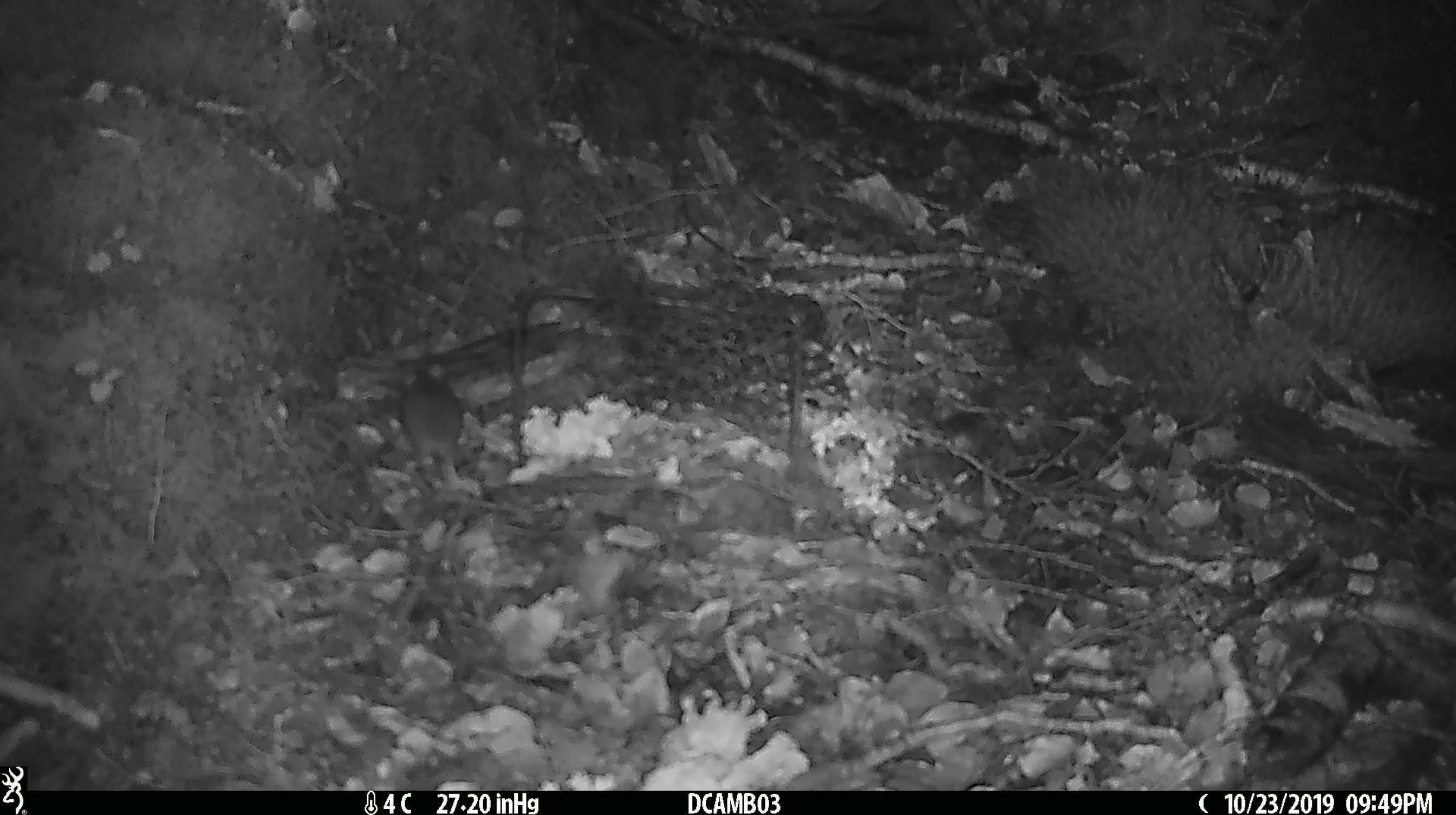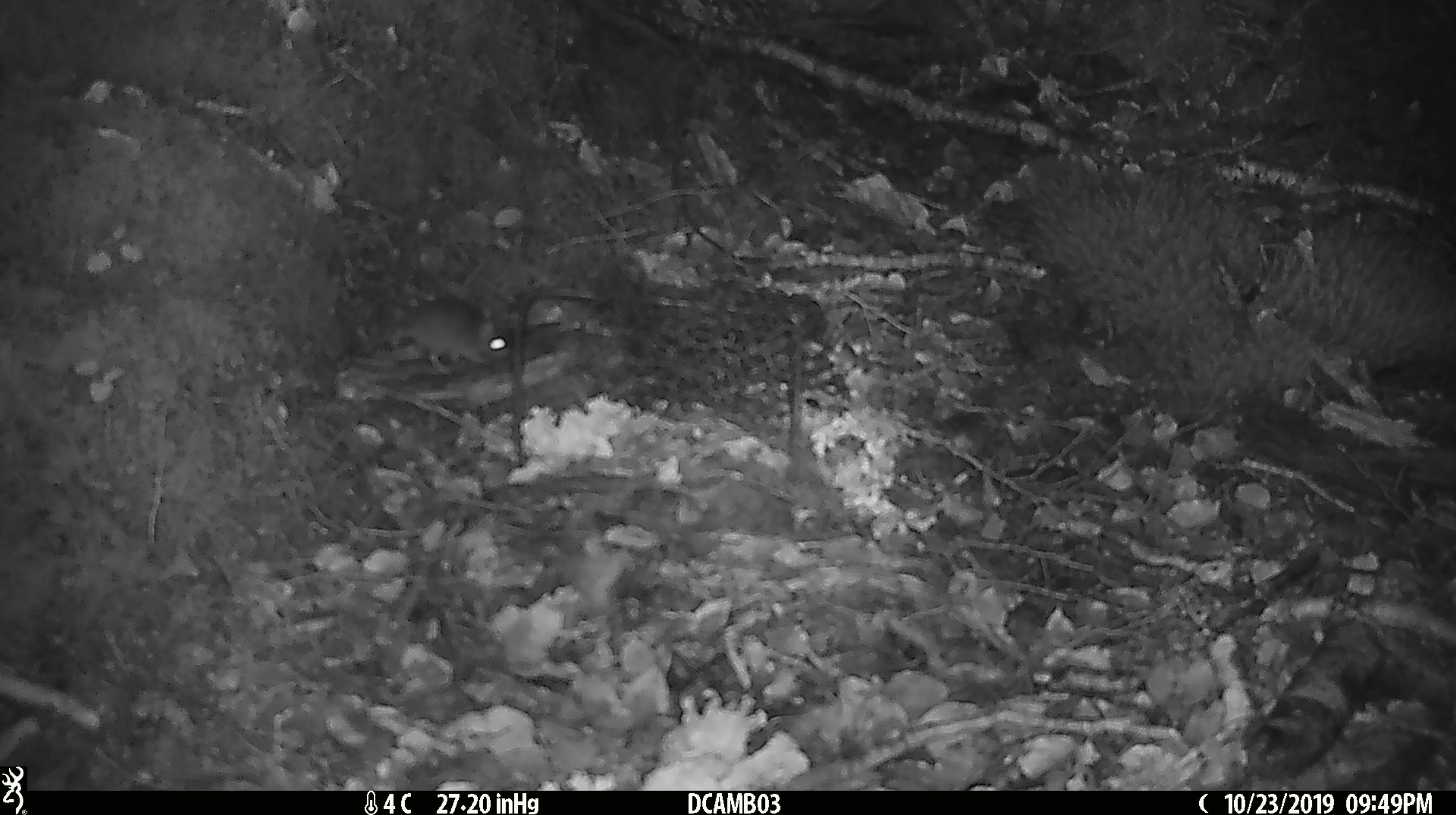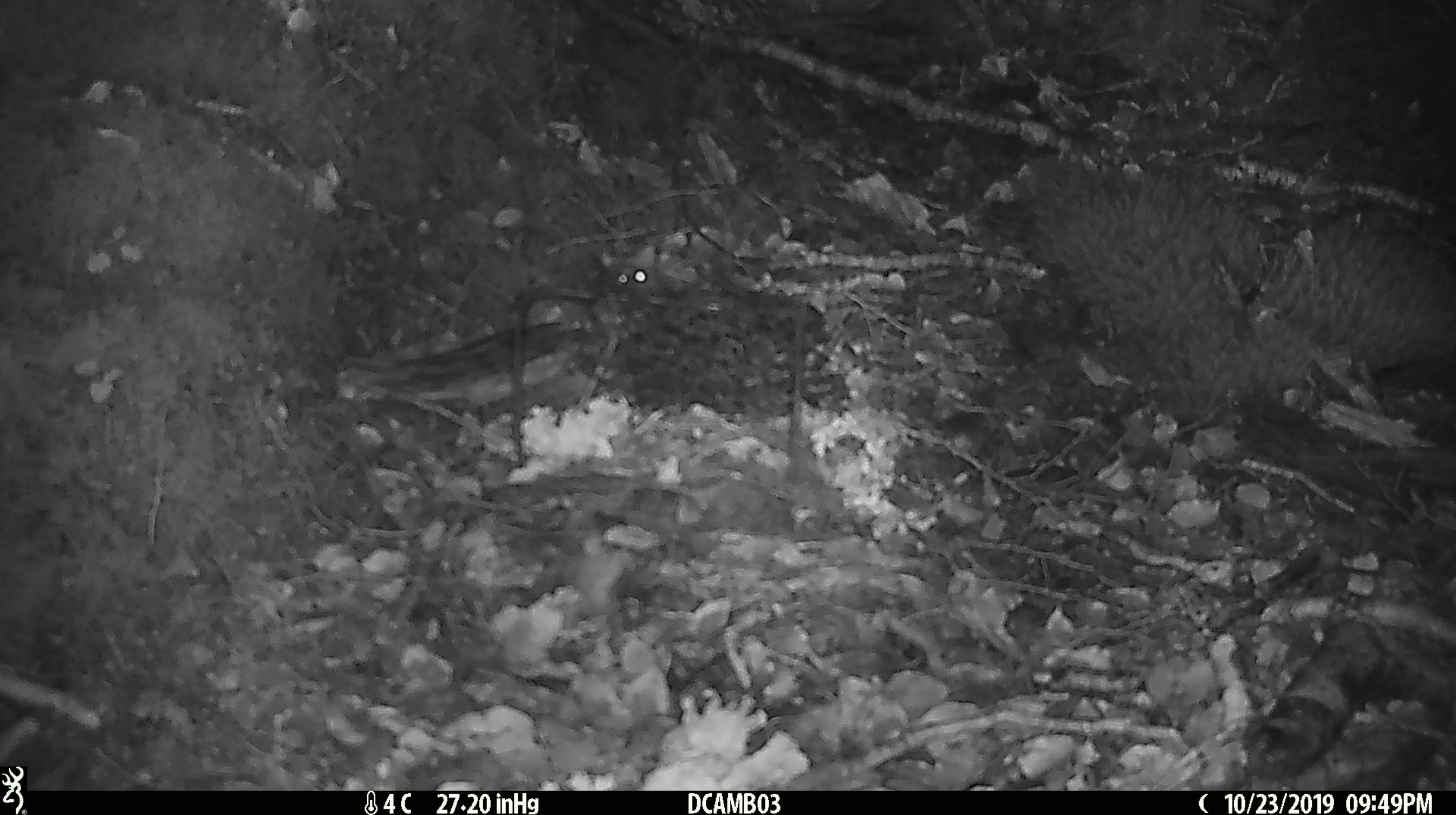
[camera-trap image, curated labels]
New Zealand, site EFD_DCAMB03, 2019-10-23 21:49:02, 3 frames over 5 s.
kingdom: Animalia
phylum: Chordata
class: Mammalia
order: Rodentia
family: Muridae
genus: Mus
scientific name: Mus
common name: mouse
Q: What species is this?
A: Mouse (Mus).